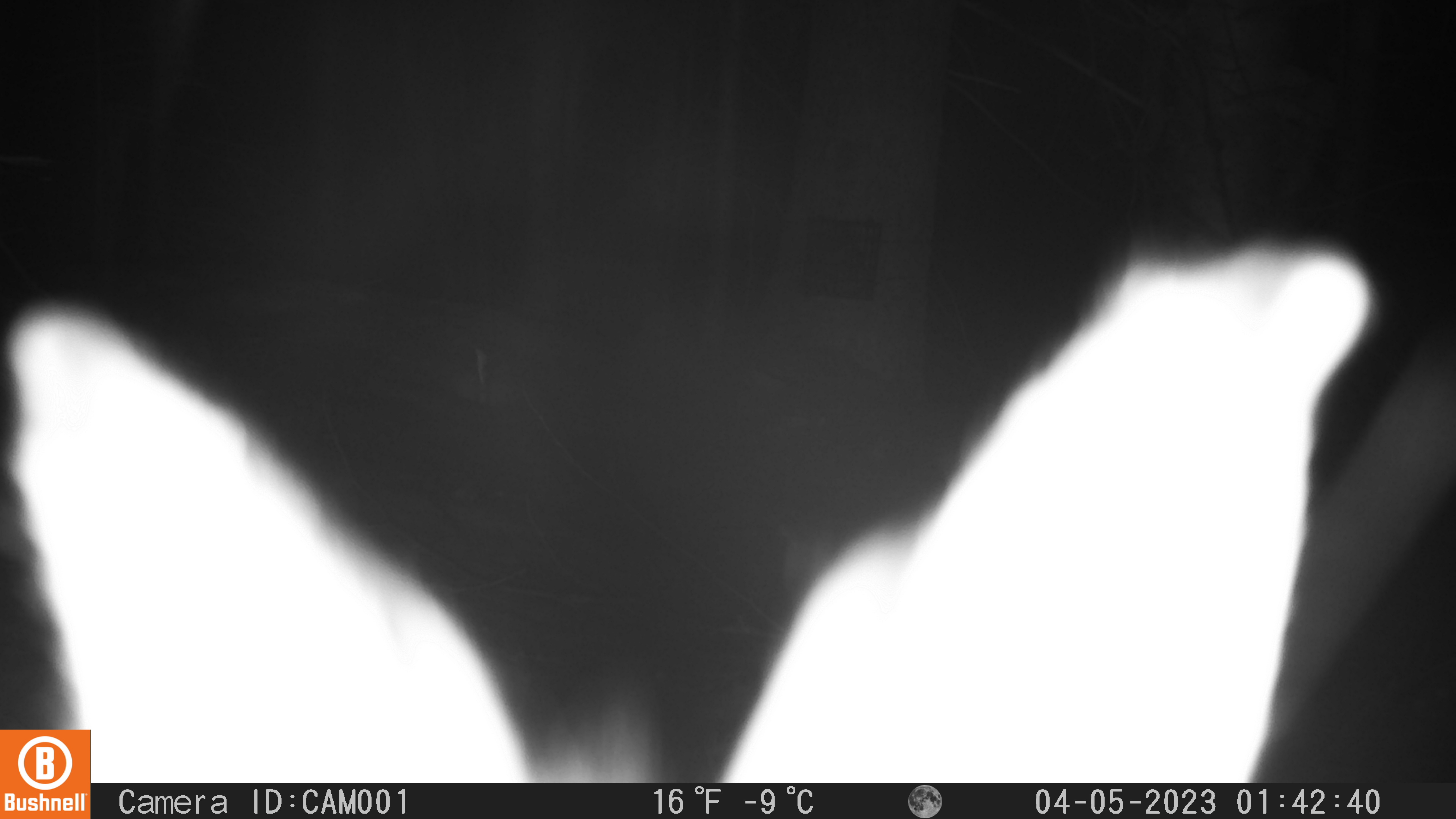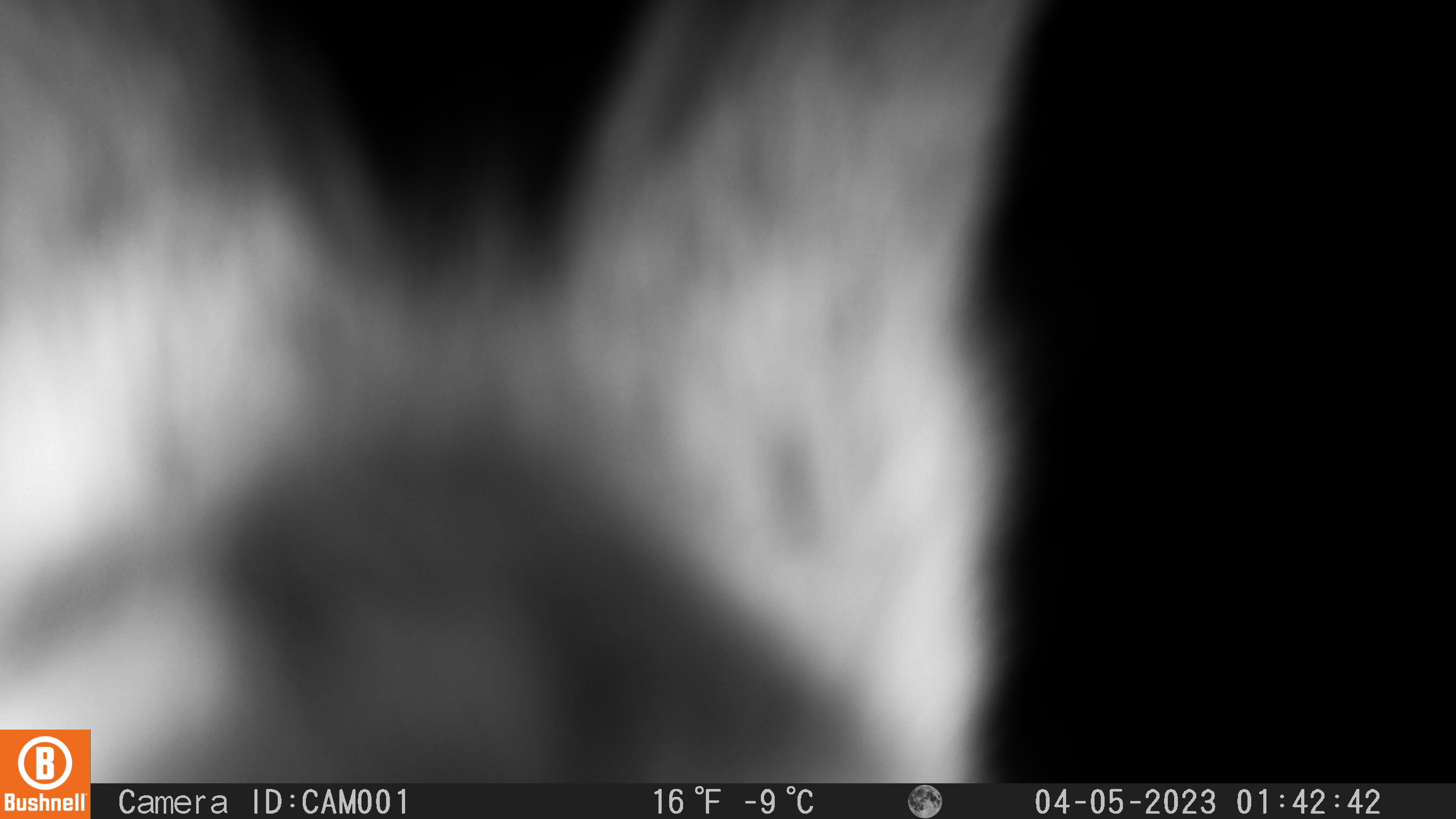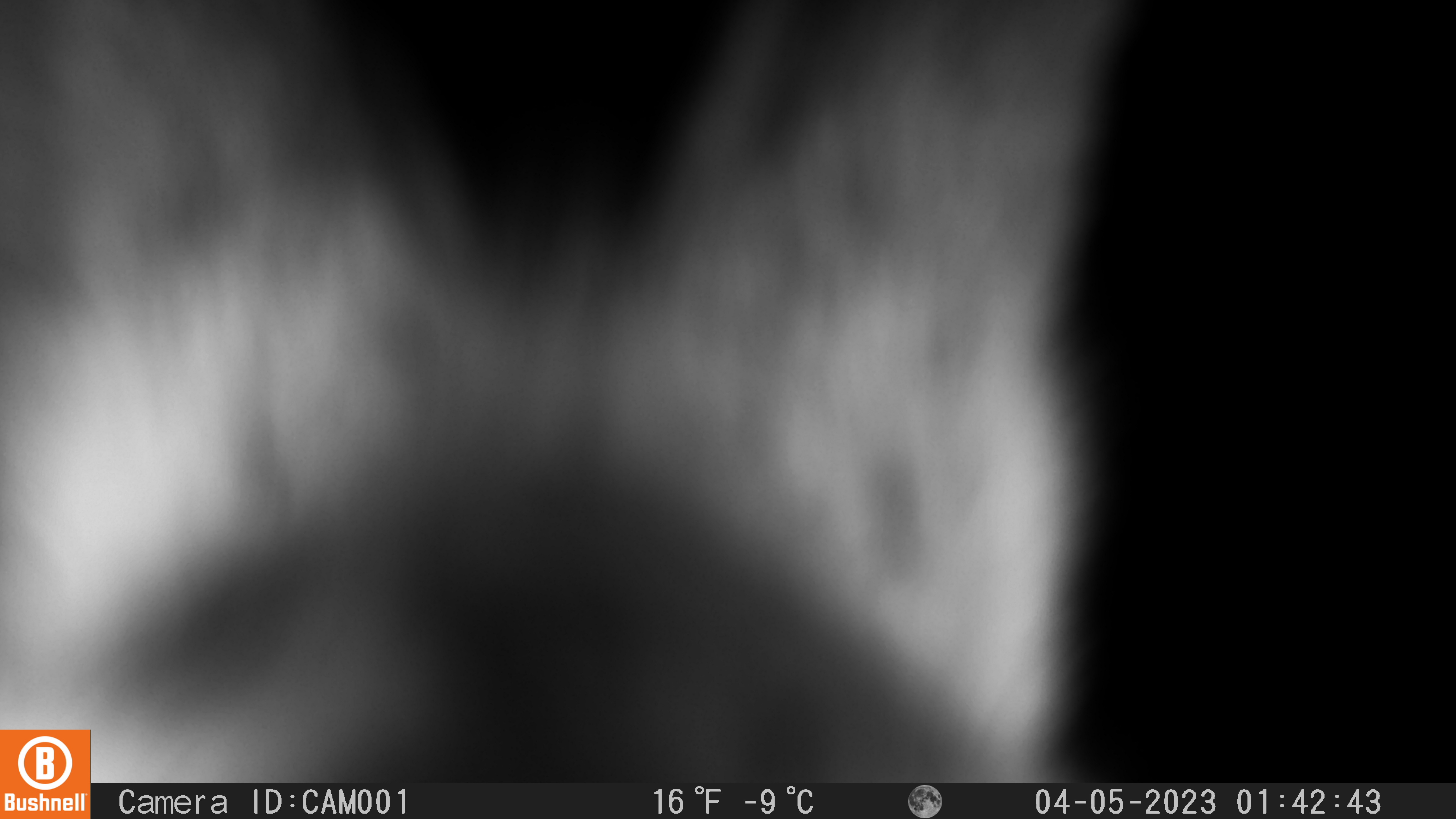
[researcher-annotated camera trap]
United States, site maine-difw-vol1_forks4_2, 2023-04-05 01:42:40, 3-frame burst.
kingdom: Animalia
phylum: Chordata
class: Mammalia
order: Lagomorpha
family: Leporidae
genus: Lepus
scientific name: Lepus americanus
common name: snowshoe hare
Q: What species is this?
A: Snowshoe hare (Lepus americanus).